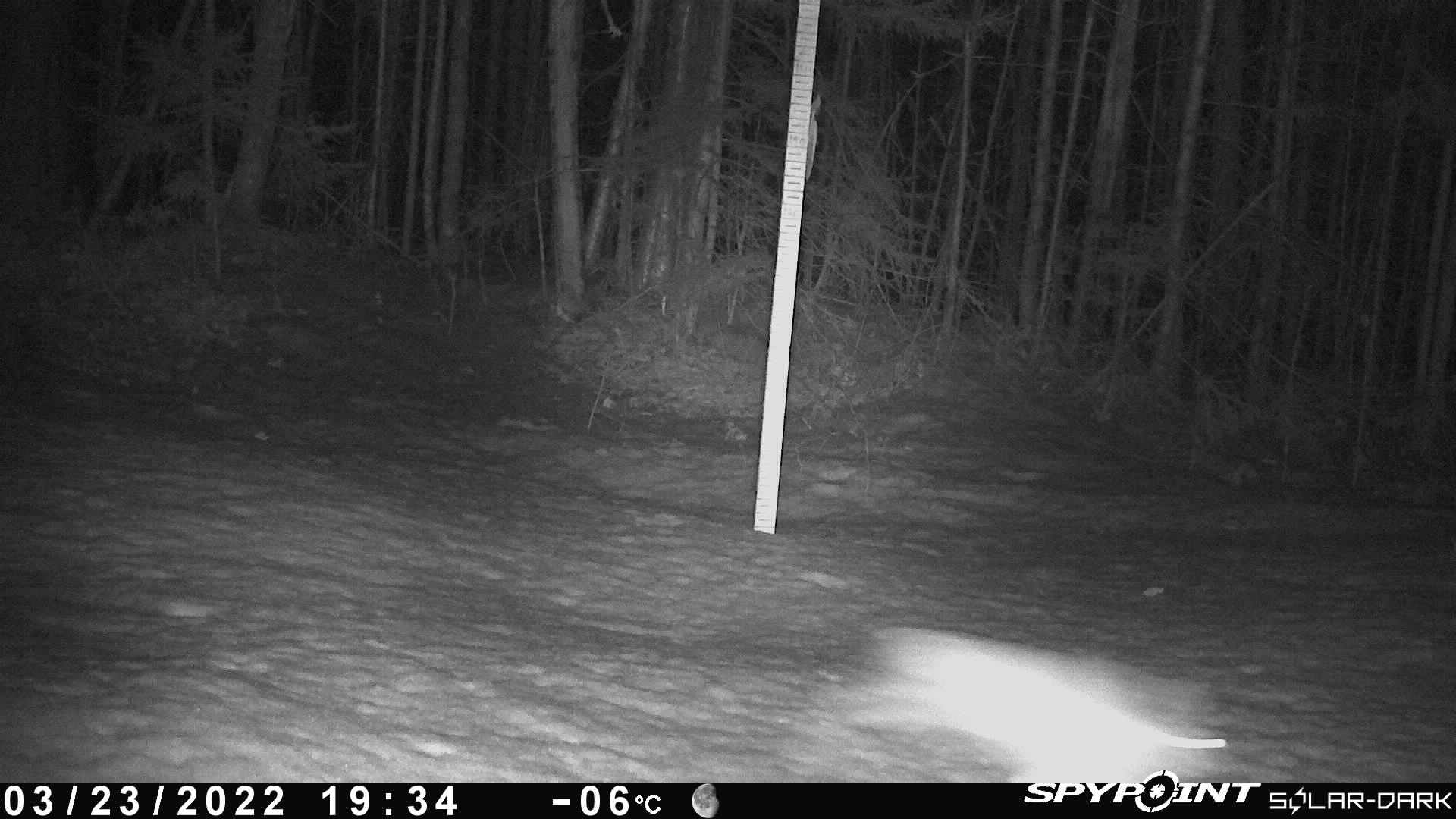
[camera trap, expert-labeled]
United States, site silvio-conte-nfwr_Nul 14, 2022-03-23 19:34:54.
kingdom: Animalia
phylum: Chordata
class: Mammalia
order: Lagomorpha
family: Leporidae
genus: Lepus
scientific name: Lepus americanus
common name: snowshoe hare